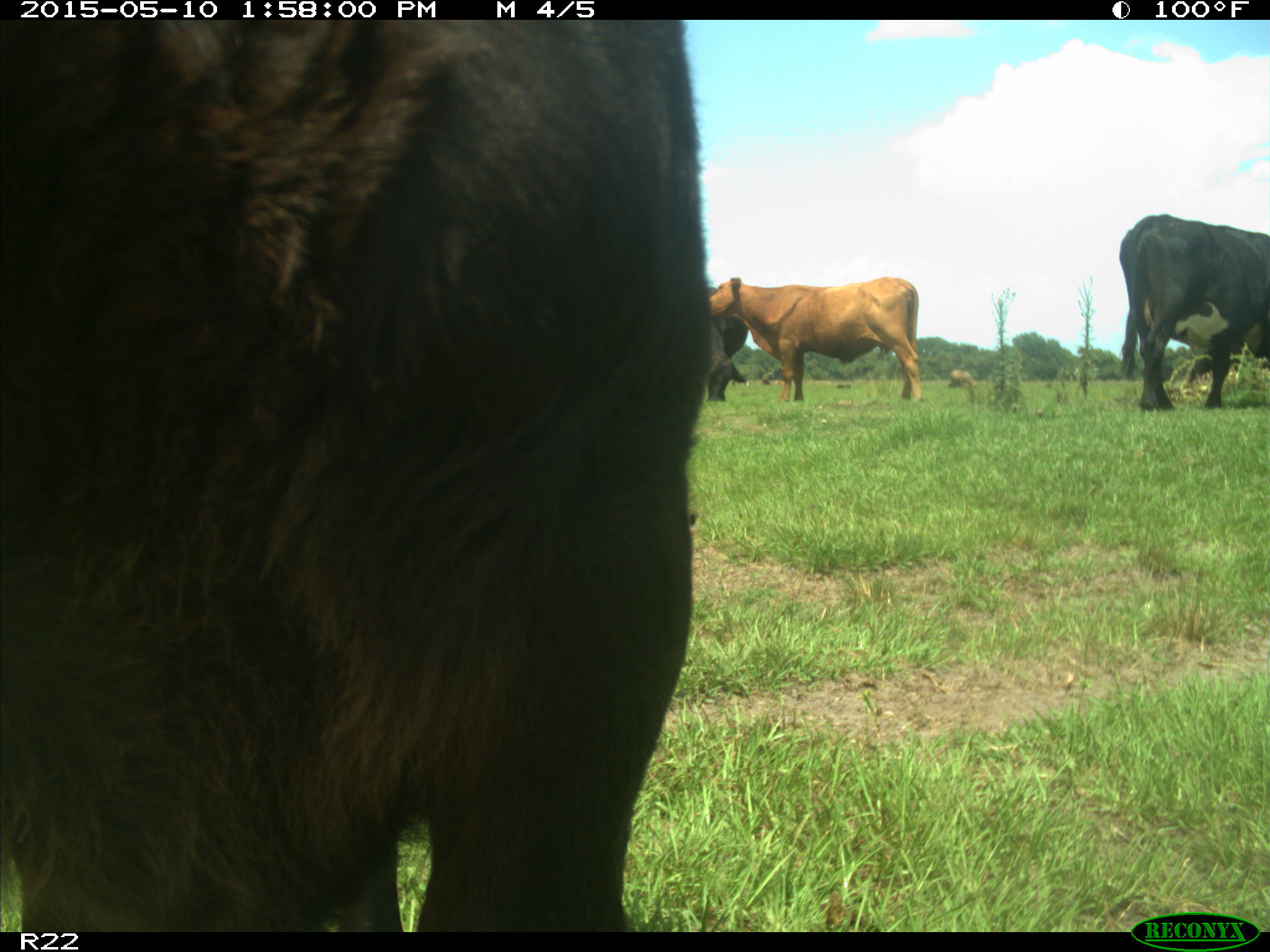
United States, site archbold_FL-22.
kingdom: Animalia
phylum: Chordata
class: Mammalia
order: Artiodactyla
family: Bovidae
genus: Bos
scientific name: Bos taurus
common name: domestic cow